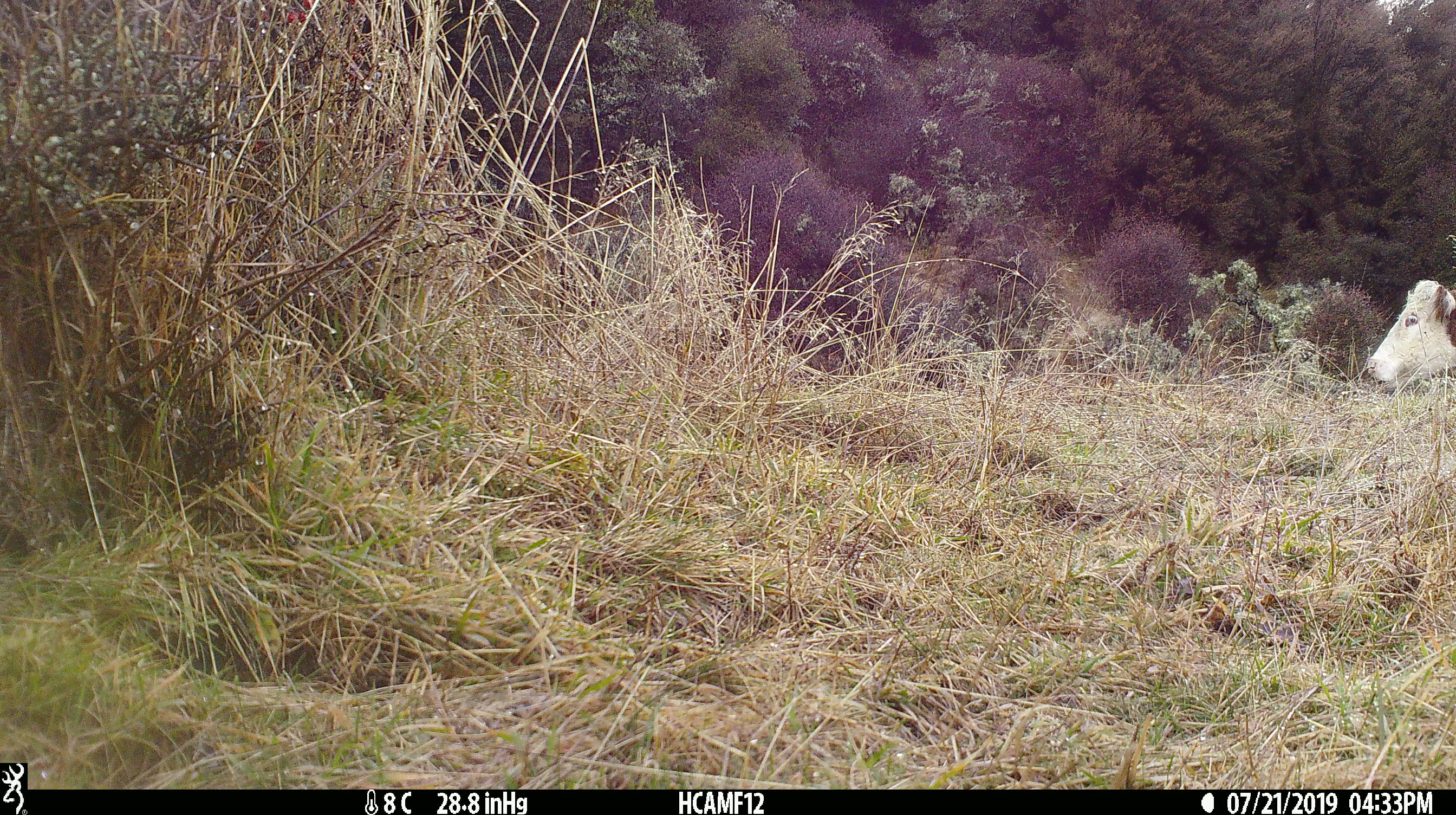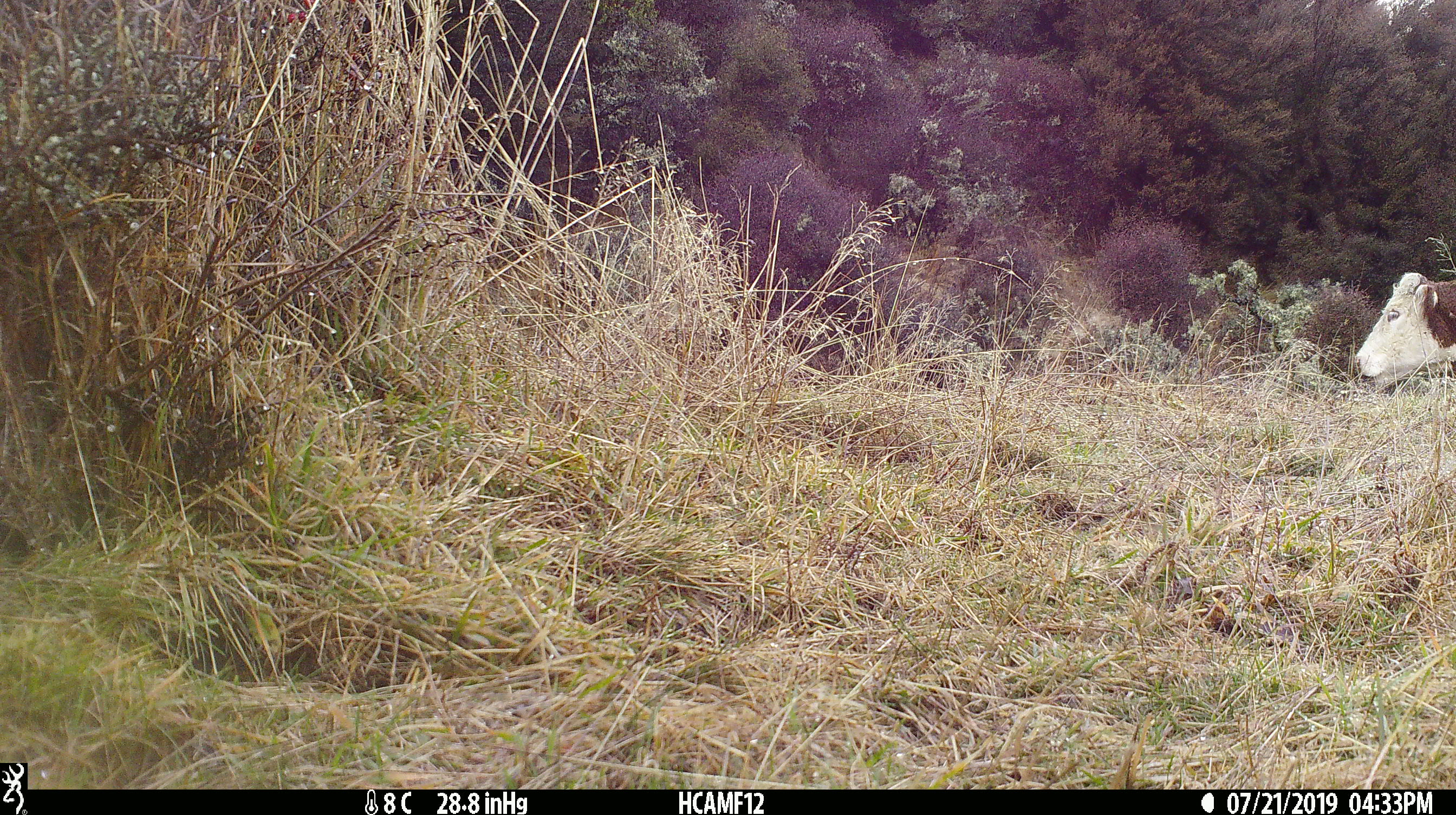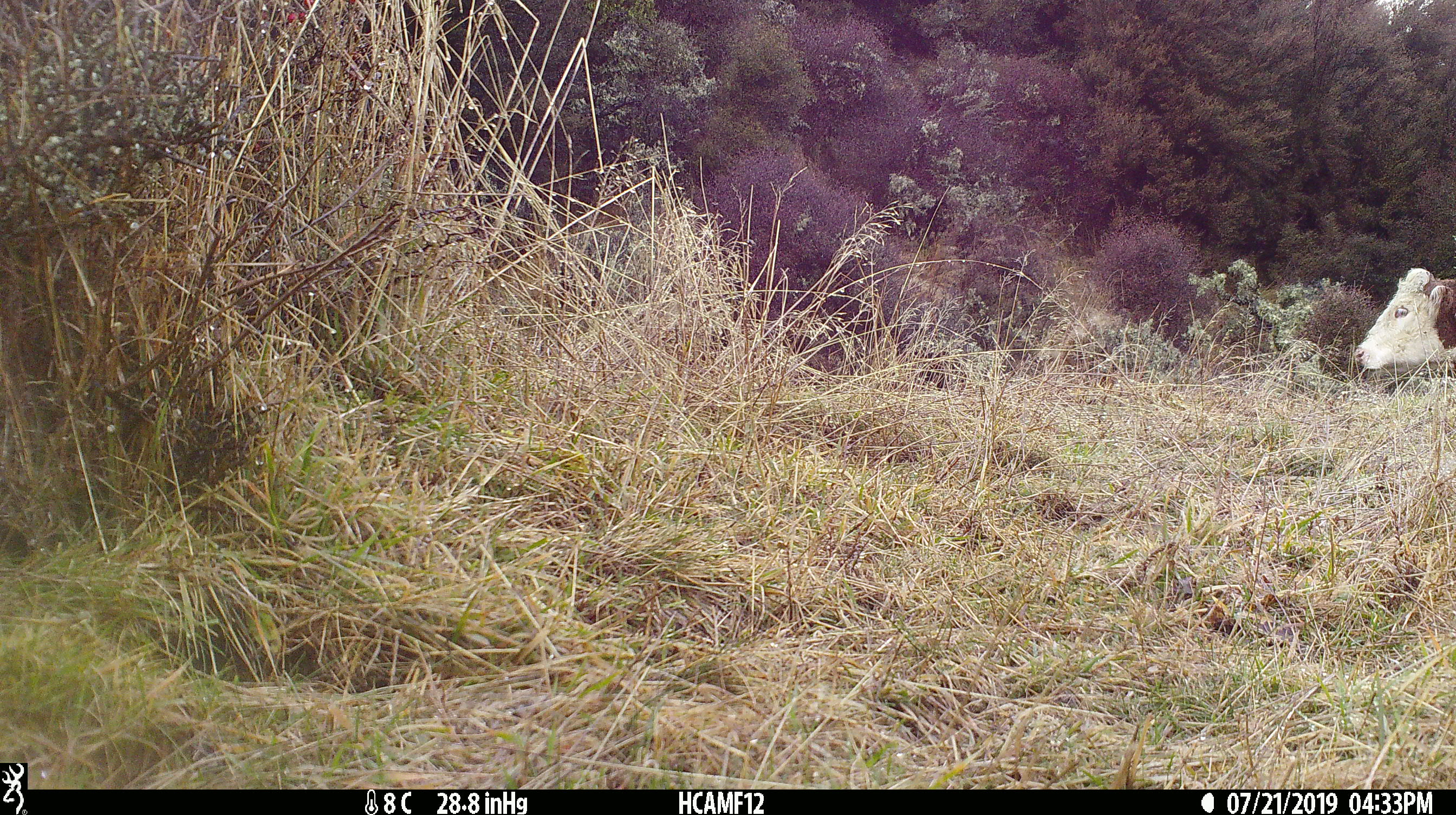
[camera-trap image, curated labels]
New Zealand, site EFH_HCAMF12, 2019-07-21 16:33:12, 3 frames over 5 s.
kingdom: Animalia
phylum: Chordata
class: Mammalia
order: Artiodactyla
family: Bovidae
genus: Bos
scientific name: Bos taurus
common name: domestic cow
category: cow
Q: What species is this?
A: Cow (domestic cow) (Bos taurus).